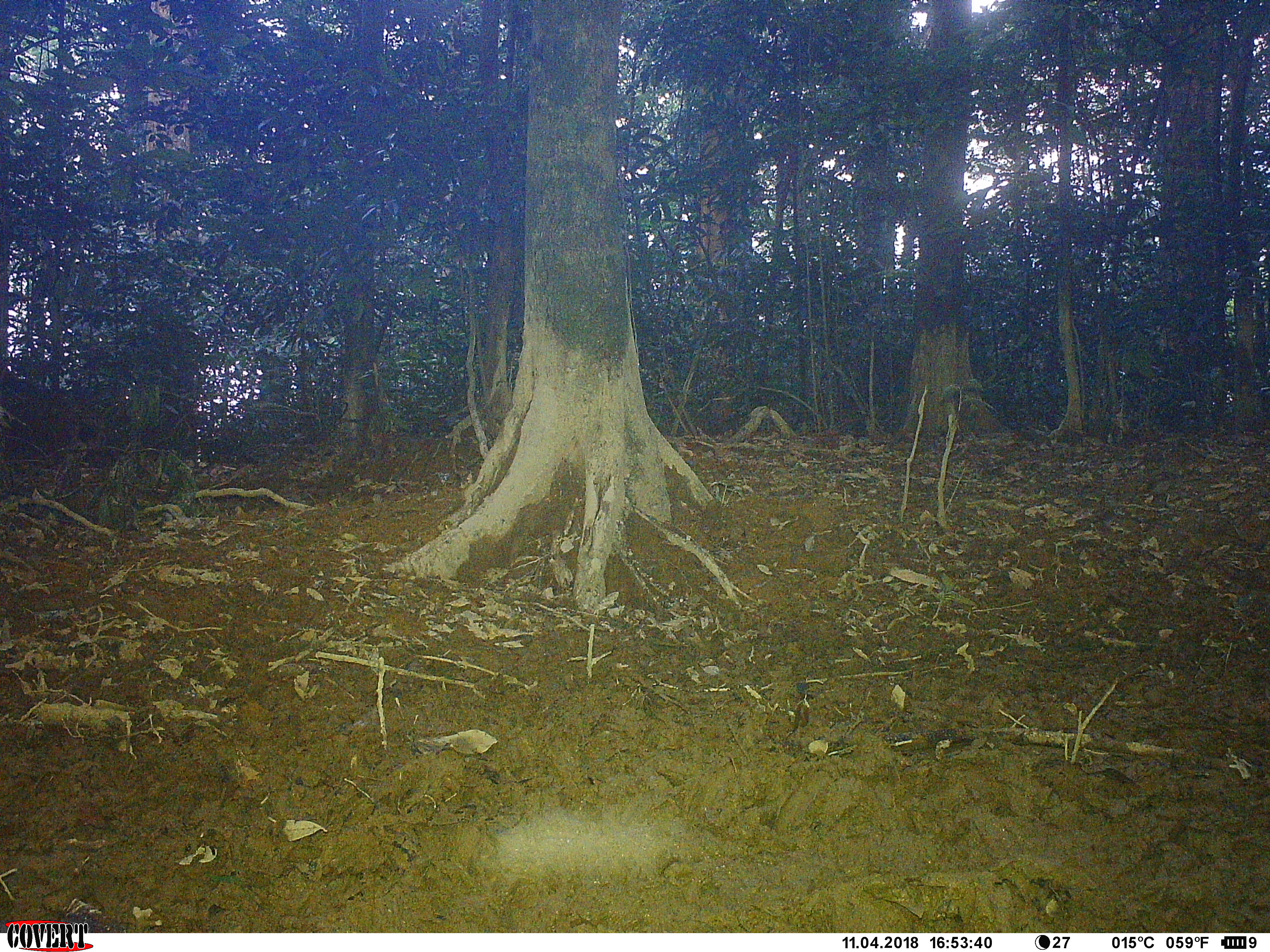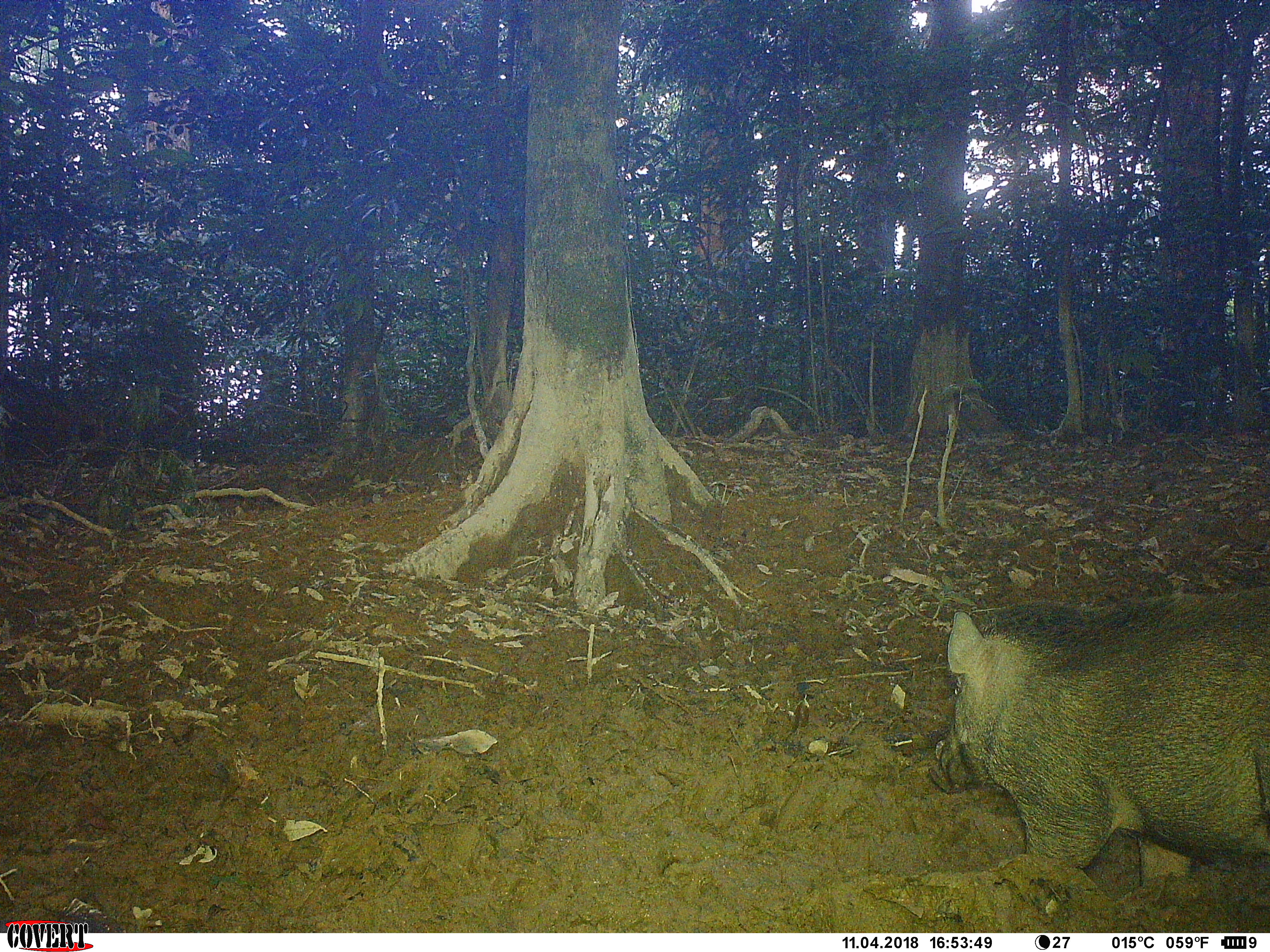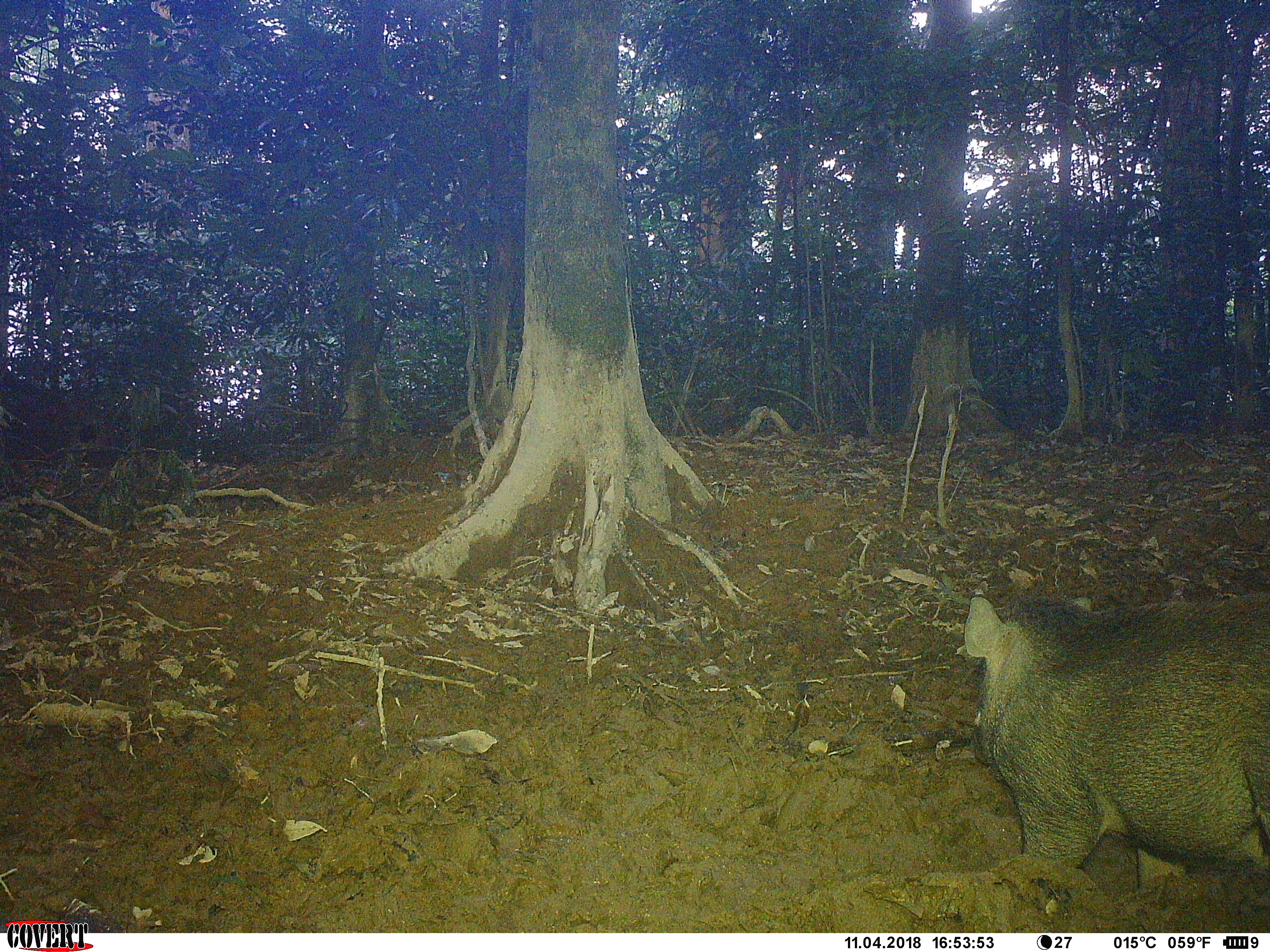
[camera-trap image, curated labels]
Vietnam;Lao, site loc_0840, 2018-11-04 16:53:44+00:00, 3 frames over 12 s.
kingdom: Animalia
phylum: Chordata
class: Mammalia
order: Artiodactyla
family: Suidae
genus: Sus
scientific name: Sus scrofa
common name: eurasian wild pig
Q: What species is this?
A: Eurasian wild pig (Sus scrofa).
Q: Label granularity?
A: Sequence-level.